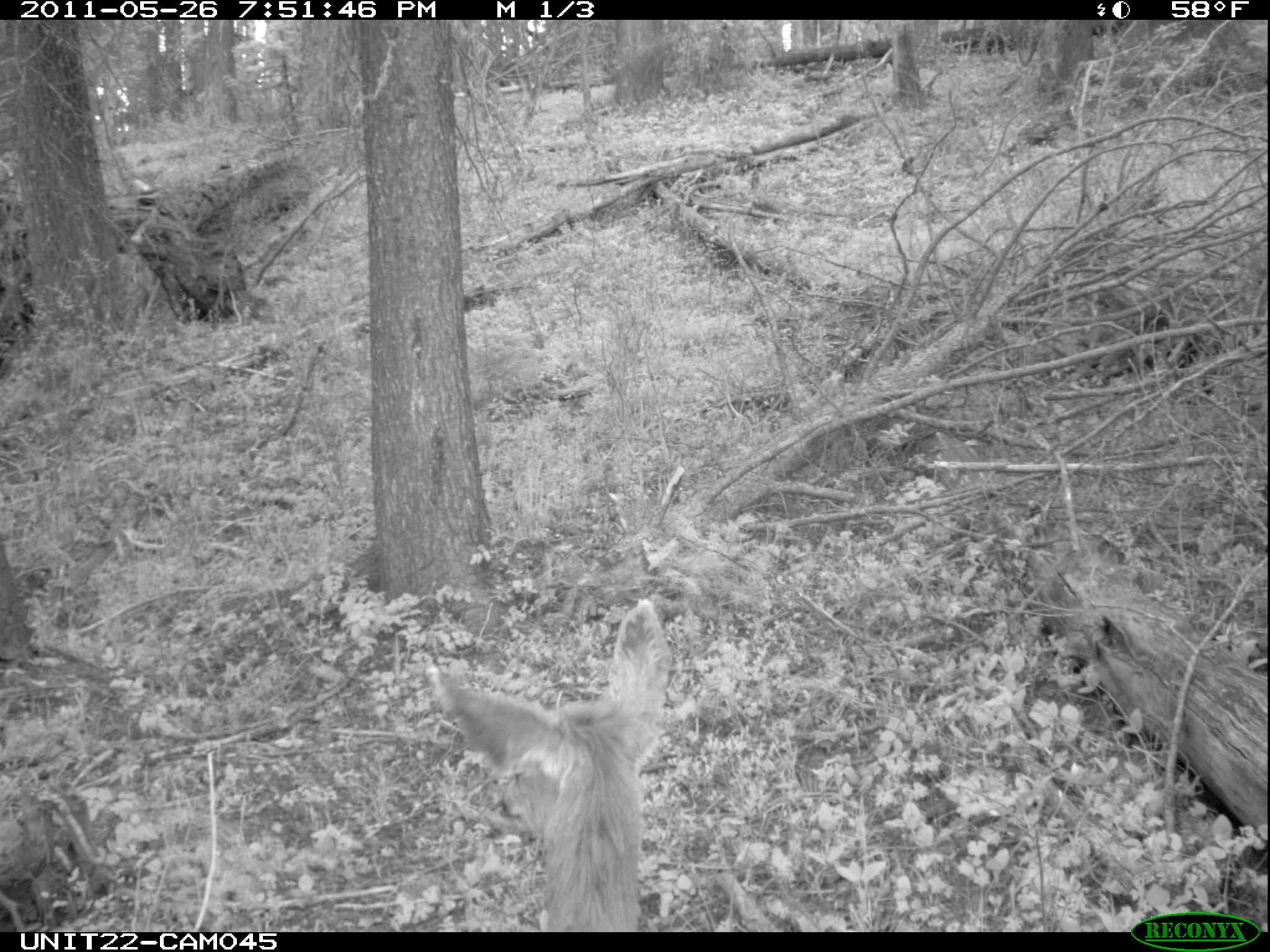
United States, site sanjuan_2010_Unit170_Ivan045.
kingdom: Animalia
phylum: Chordata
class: Mammalia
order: Artiodactyla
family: Cervidae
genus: Odocoileus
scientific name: Odocoileus hemionus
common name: mule deer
Odocoileus hemionus (mule deer).